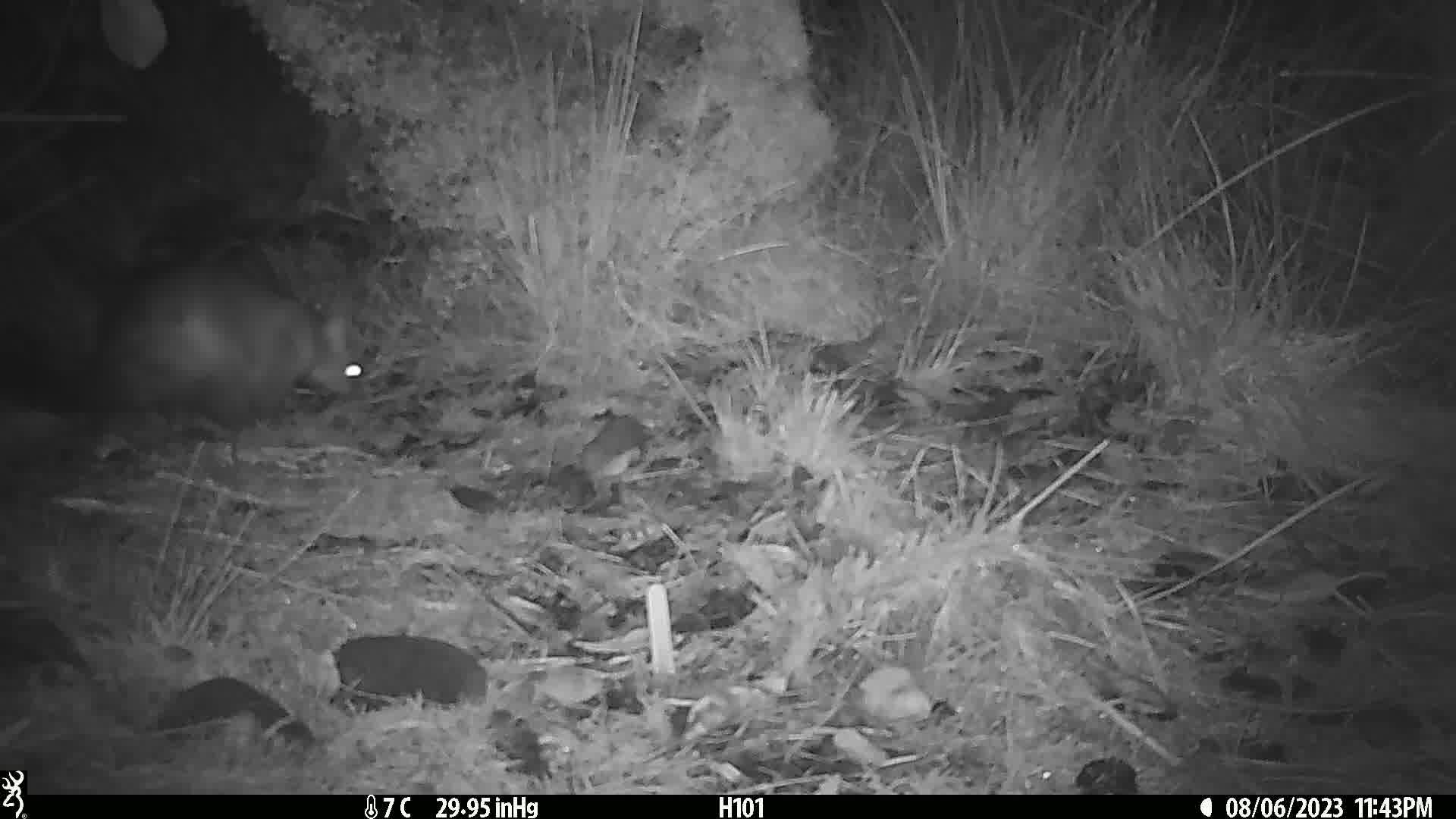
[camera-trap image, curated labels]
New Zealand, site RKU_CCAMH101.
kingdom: Animalia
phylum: Chordata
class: Mammalia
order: Diprotodontia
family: Phalangeridae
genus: Trichosurus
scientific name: Trichosurus vulpecula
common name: common brushtail possum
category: possum